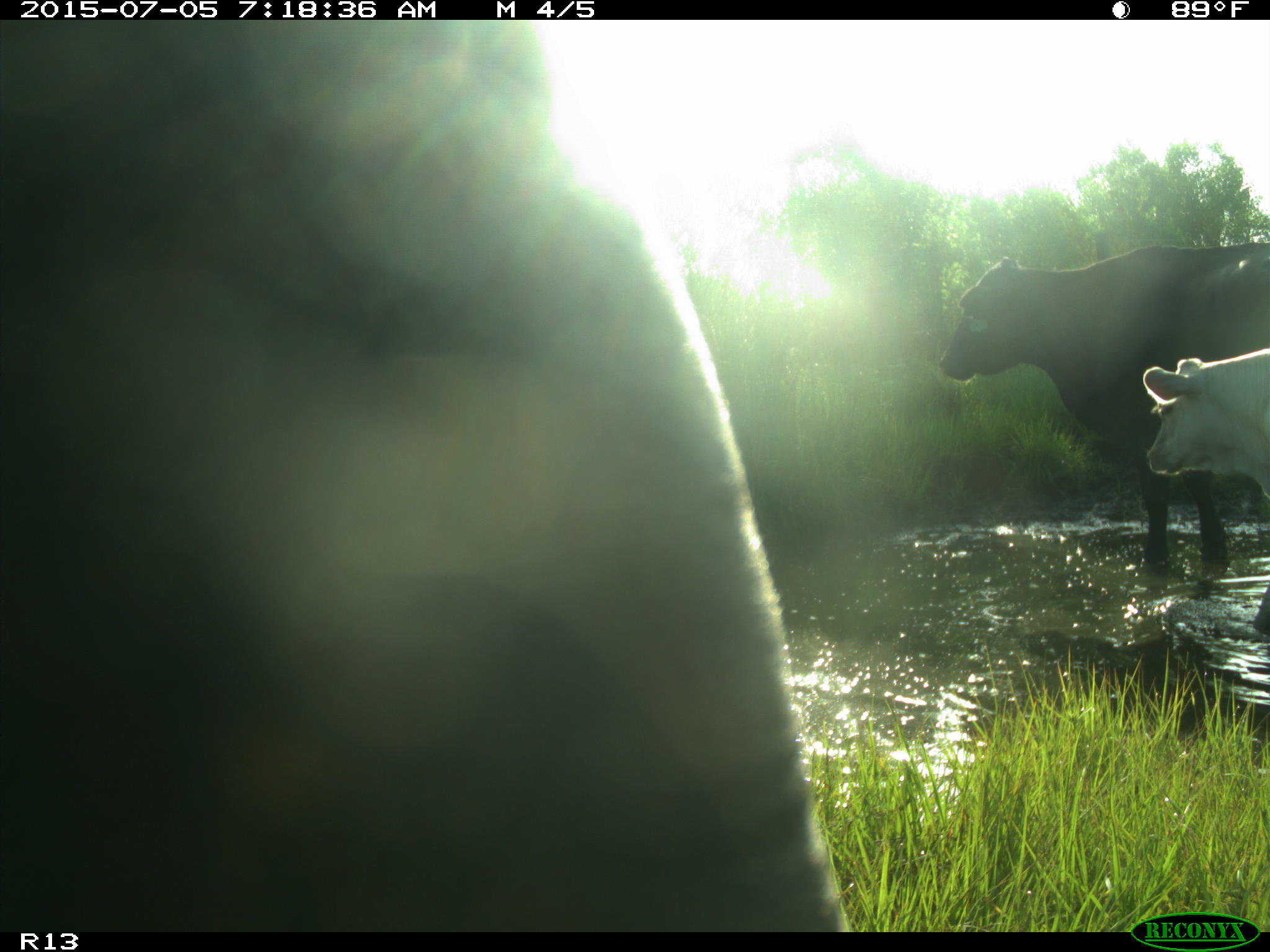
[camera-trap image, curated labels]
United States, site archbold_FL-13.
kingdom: Animalia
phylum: Chordata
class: Mammalia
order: Artiodactyla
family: Bovidae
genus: Bos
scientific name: Bos taurus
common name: domestic cow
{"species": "Bos taurus (domestic cow)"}